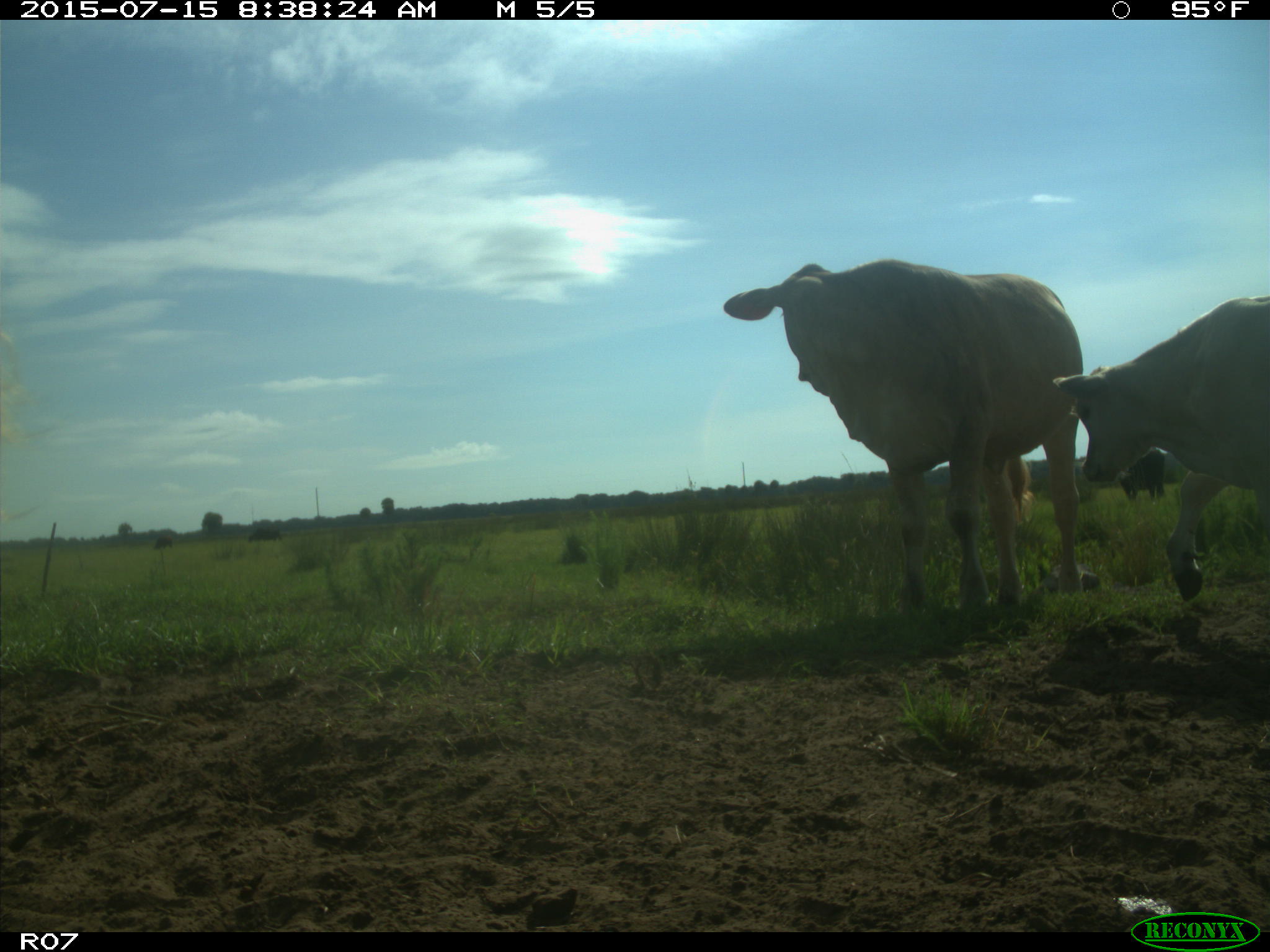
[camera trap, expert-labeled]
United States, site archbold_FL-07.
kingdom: Animalia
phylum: Chordata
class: Mammalia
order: Artiodactyla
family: Bovidae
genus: Bos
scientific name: Bos taurus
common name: domestic cow